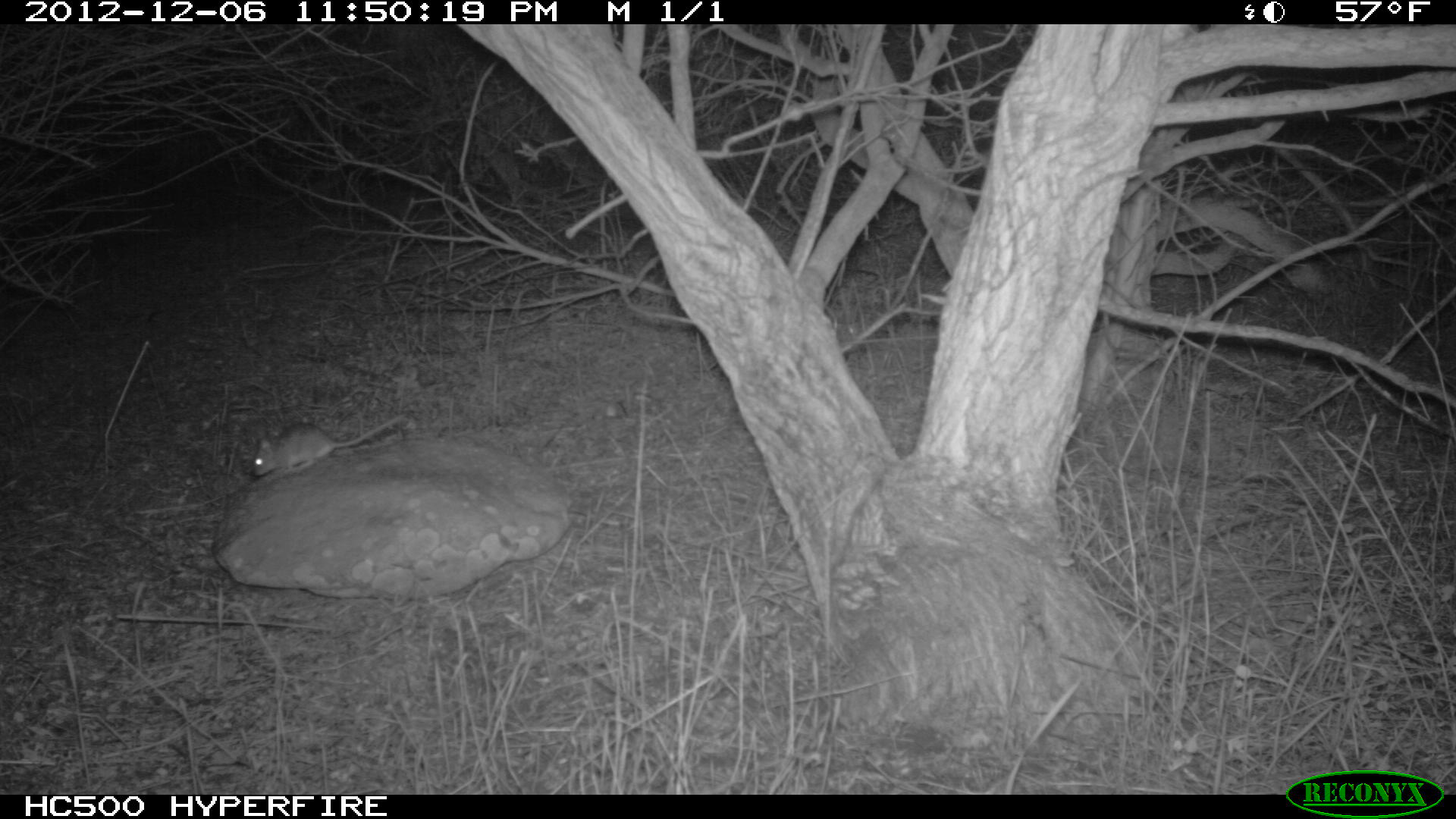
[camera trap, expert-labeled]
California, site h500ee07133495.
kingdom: Animalia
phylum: Chordata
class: Mammalia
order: Rodentia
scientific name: Rodentia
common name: rodent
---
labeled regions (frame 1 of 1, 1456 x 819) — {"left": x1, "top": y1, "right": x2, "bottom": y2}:
rodent: {"left": 251, "top": 413, "right": 408, "bottom": 475}